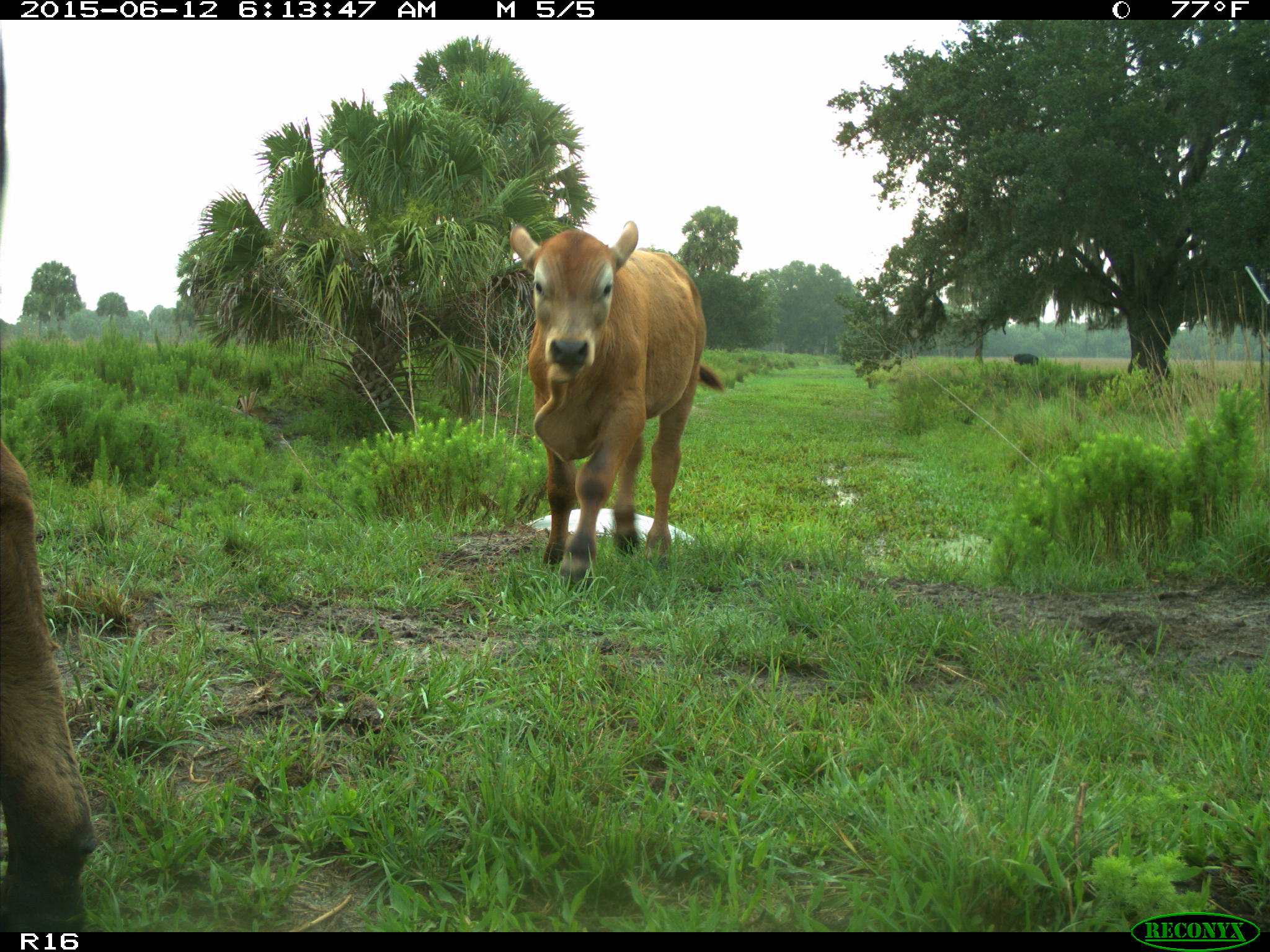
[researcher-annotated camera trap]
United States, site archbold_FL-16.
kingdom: Animalia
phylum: Chordata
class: Mammalia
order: Artiodactyla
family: Bovidae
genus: Bos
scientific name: Bos taurus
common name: domestic cow